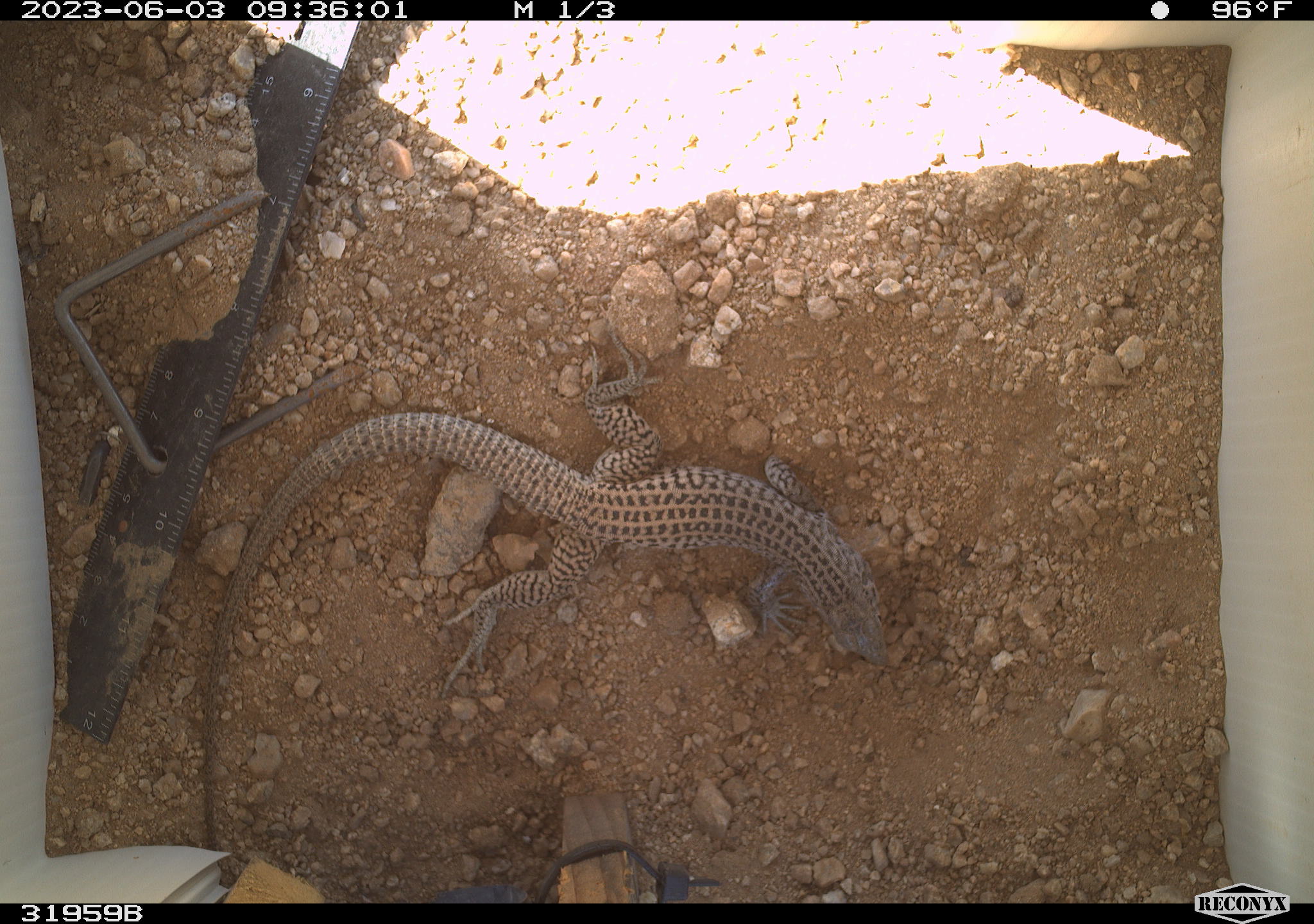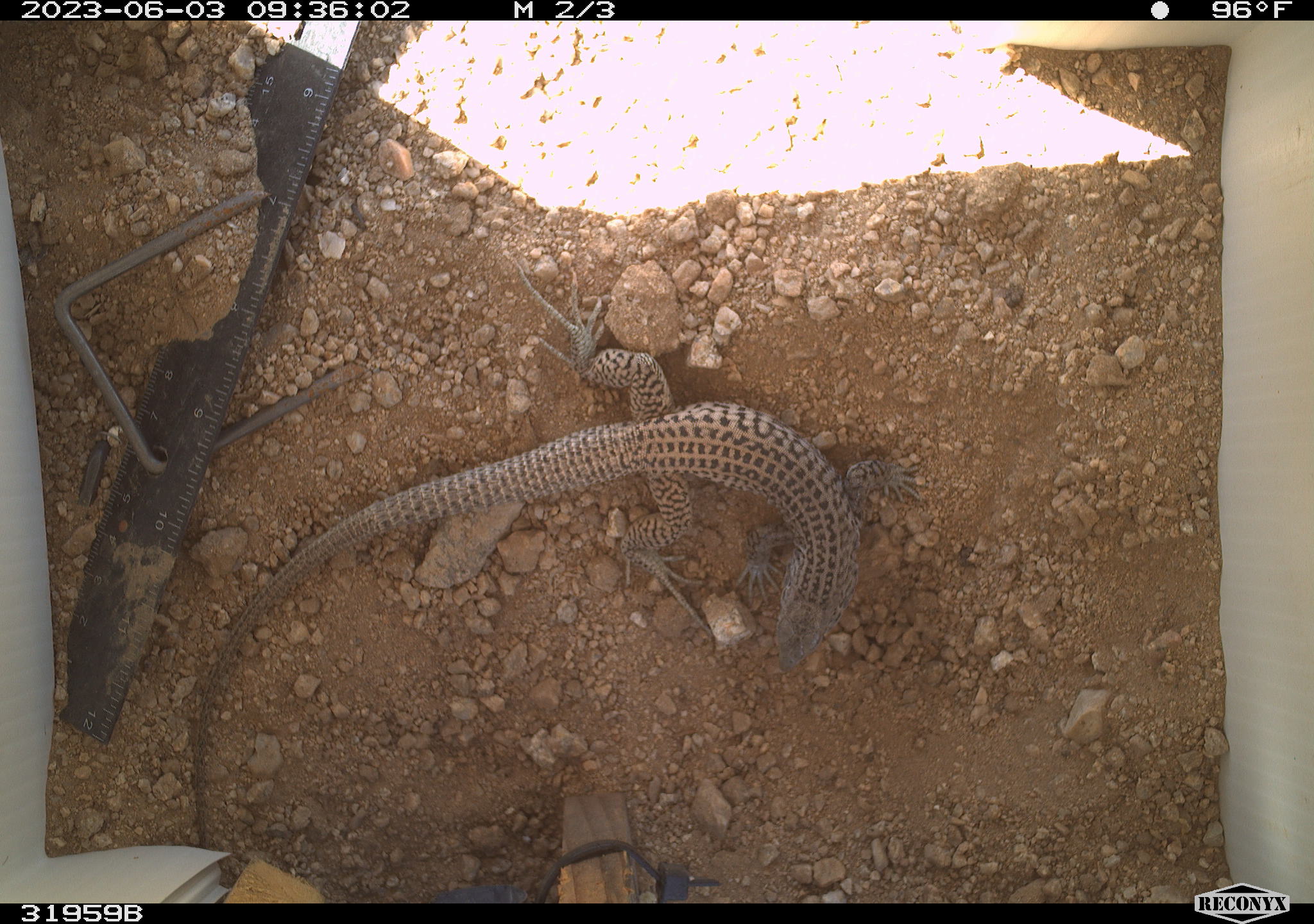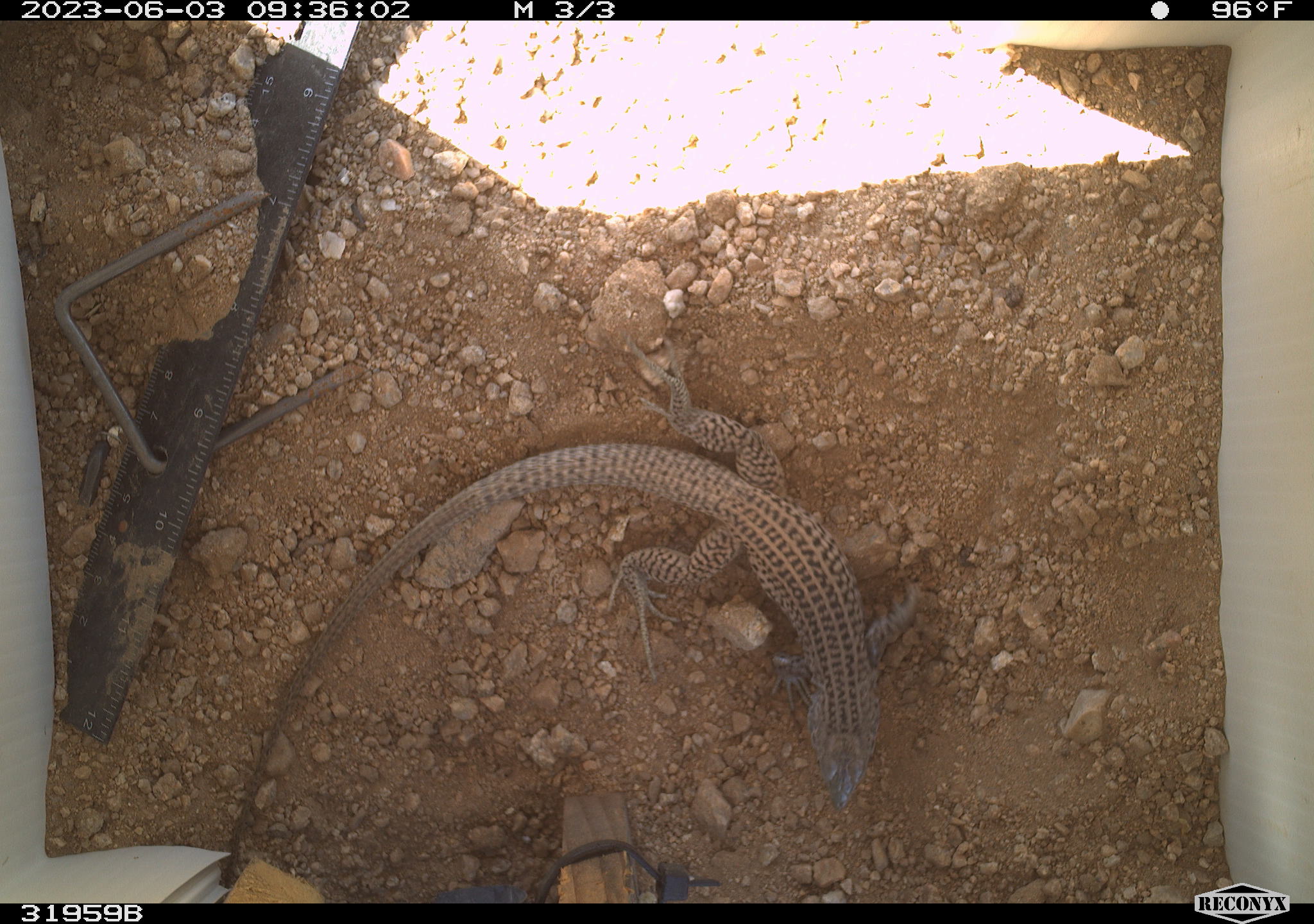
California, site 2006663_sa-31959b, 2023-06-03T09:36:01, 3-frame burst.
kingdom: Animalia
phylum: Chordata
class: Reptilia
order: Squamata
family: Teiidae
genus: Aspidoscelis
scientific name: Aspidoscelis tigris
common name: western whiptail